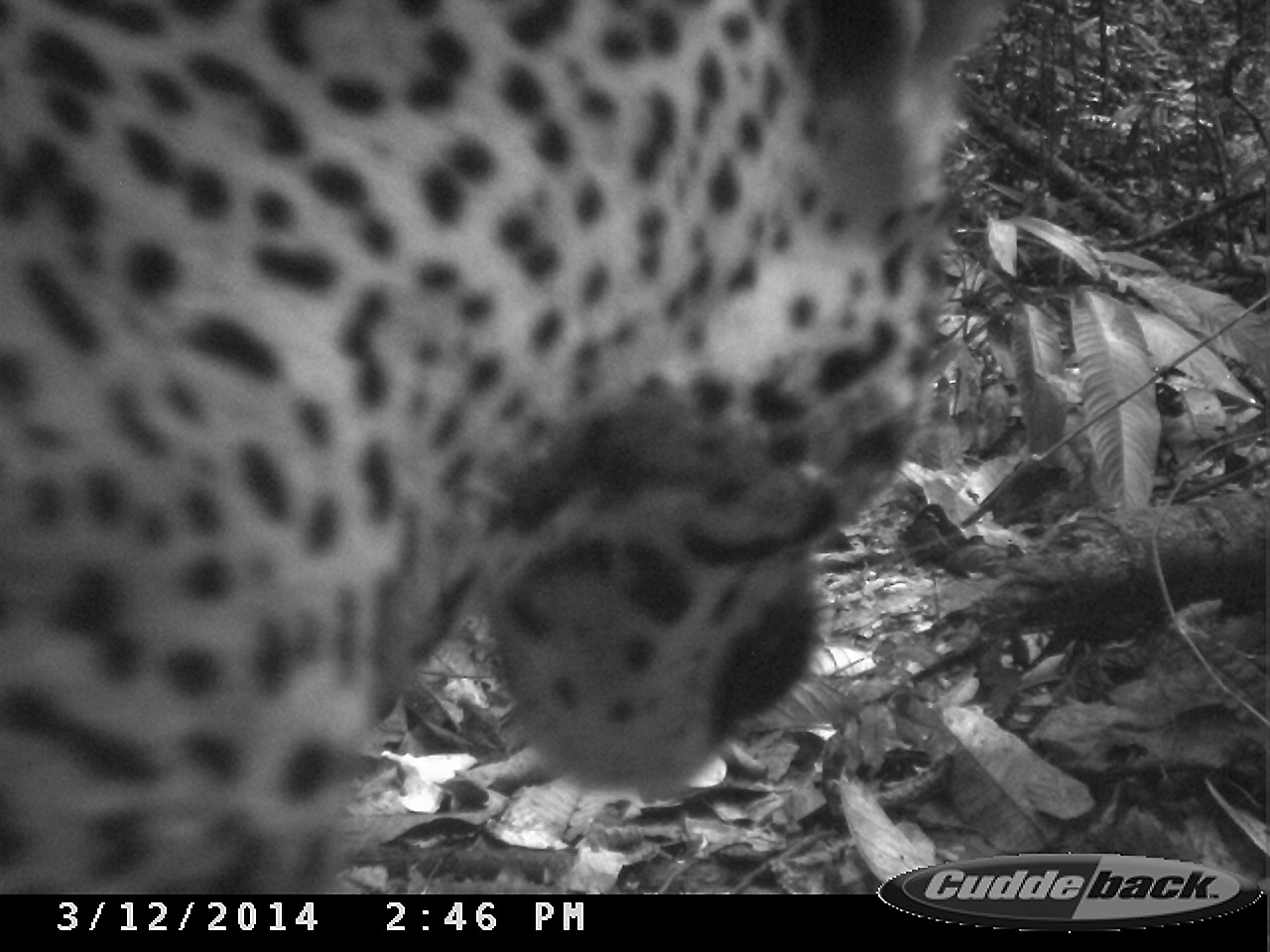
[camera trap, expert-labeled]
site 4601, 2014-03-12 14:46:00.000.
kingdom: Animalia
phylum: Chordata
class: Mammalia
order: Carnivora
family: Felidae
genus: Panthera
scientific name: Panthera onca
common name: jaguar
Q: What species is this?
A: Panthera onca (jaguar).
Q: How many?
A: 1.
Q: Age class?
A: Adult.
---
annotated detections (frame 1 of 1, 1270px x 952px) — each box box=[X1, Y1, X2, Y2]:
panthera onca: box=[0, 0, 1013, 894]